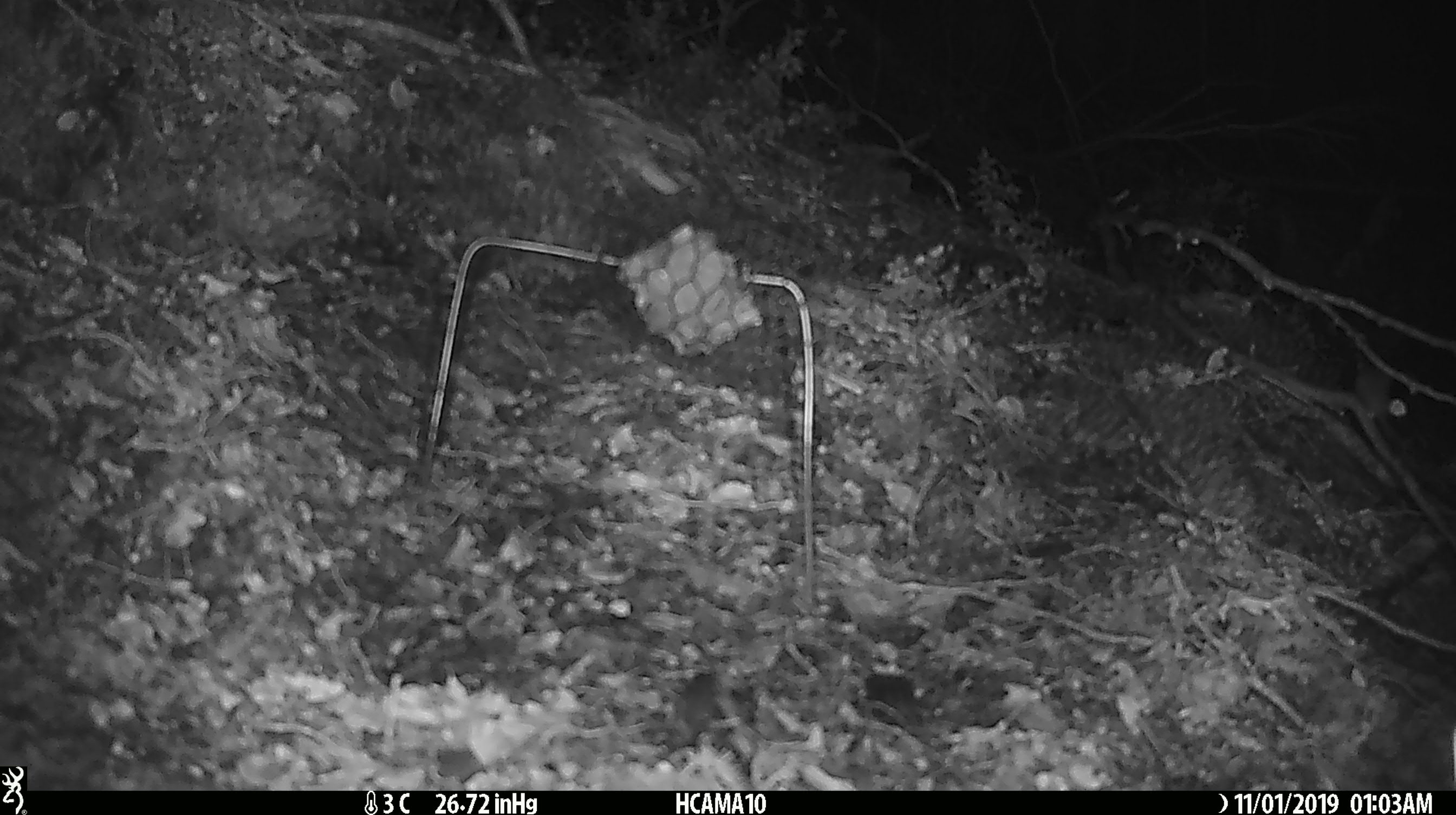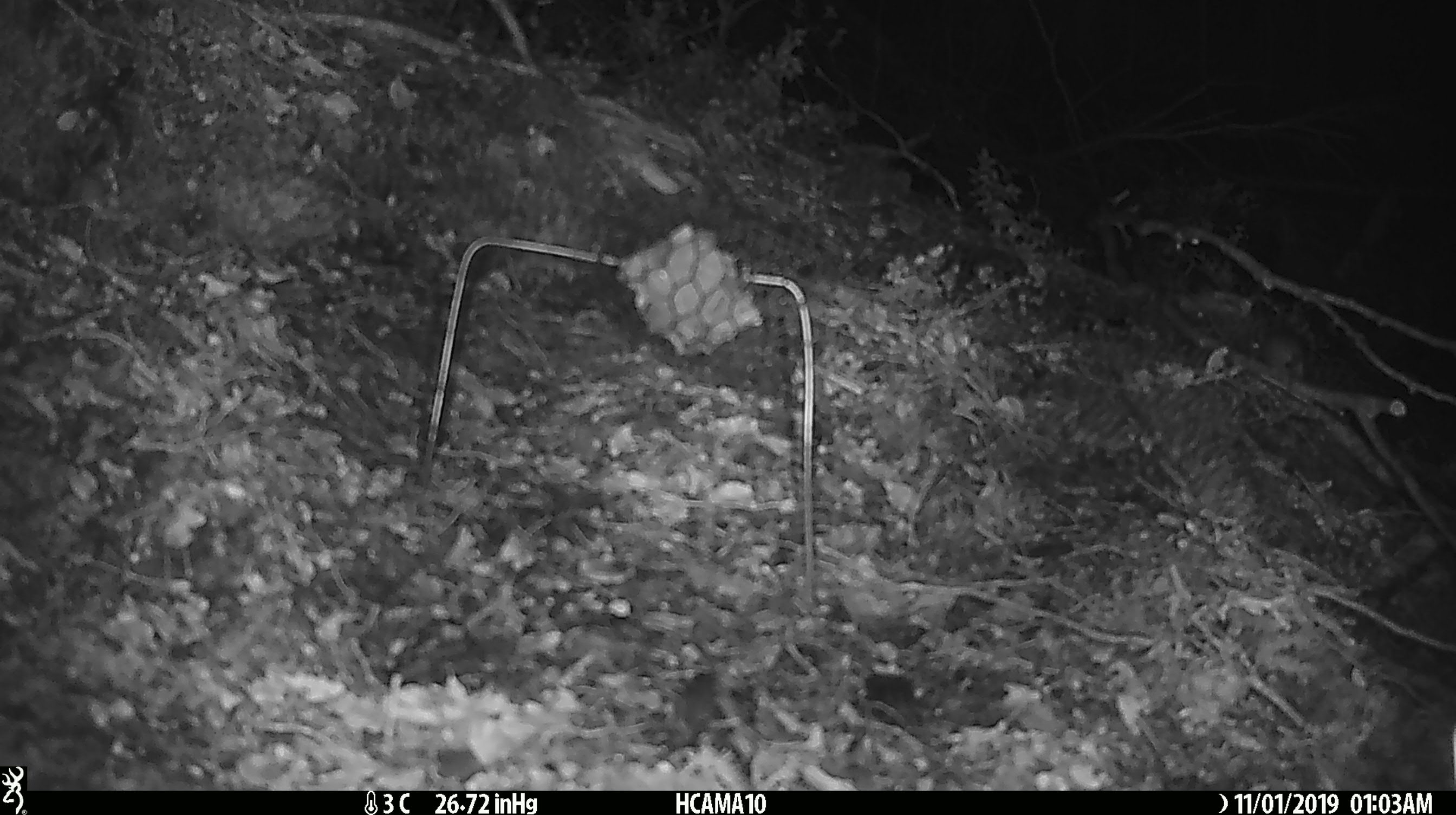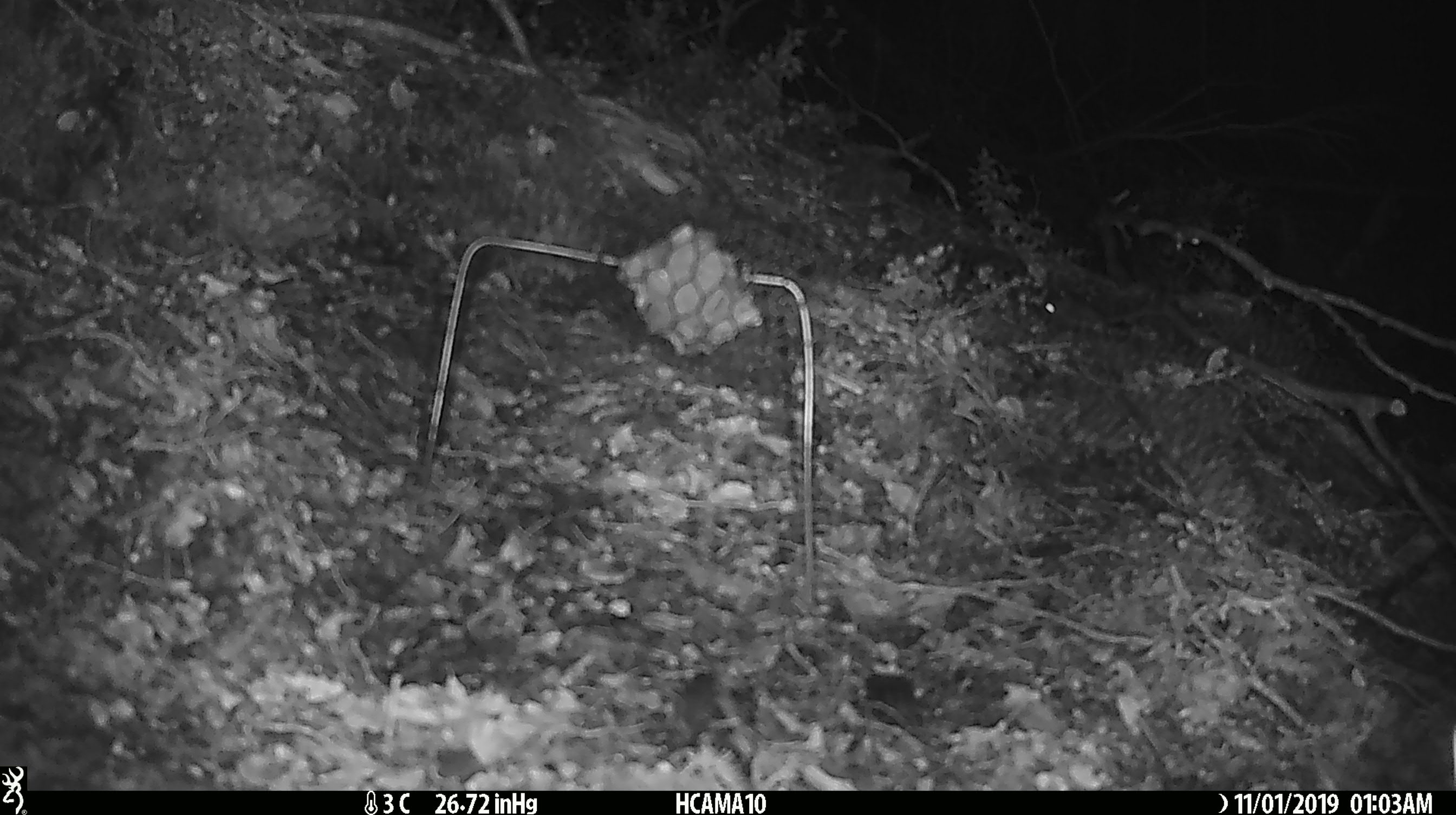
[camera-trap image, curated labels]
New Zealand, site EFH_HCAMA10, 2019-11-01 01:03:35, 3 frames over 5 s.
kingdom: Animalia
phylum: Chordata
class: Mammalia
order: Rodentia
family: Muridae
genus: Mus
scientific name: Mus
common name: mouse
Mouse (Mus).